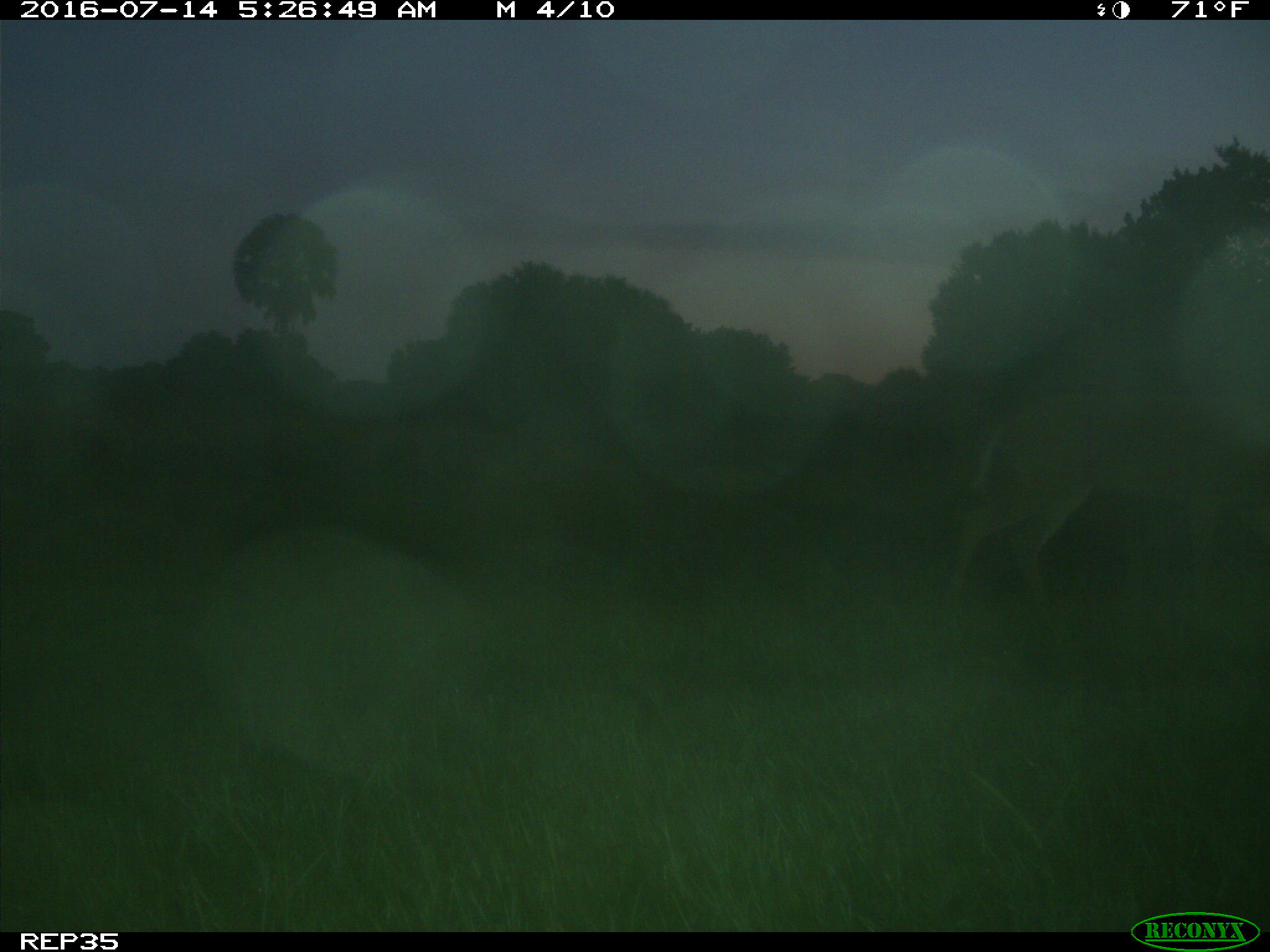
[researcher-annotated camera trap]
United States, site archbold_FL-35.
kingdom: Animalia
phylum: Chordata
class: Mammalia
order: Artiodactyla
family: Cervidae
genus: Odocoileus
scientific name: Odocoileus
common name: deer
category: unidentified deer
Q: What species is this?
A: Unidentified deer (deer) (Odocoileus).